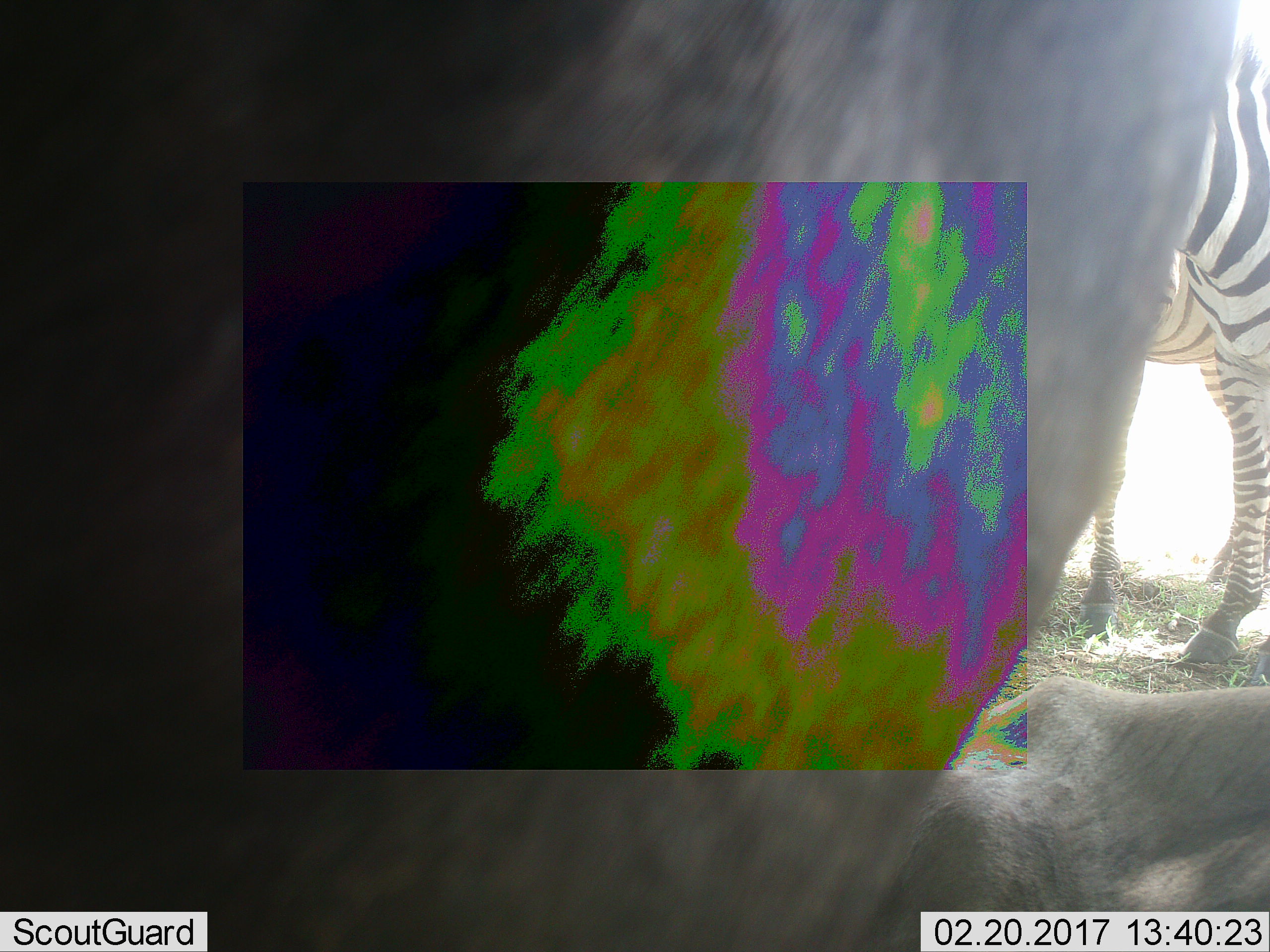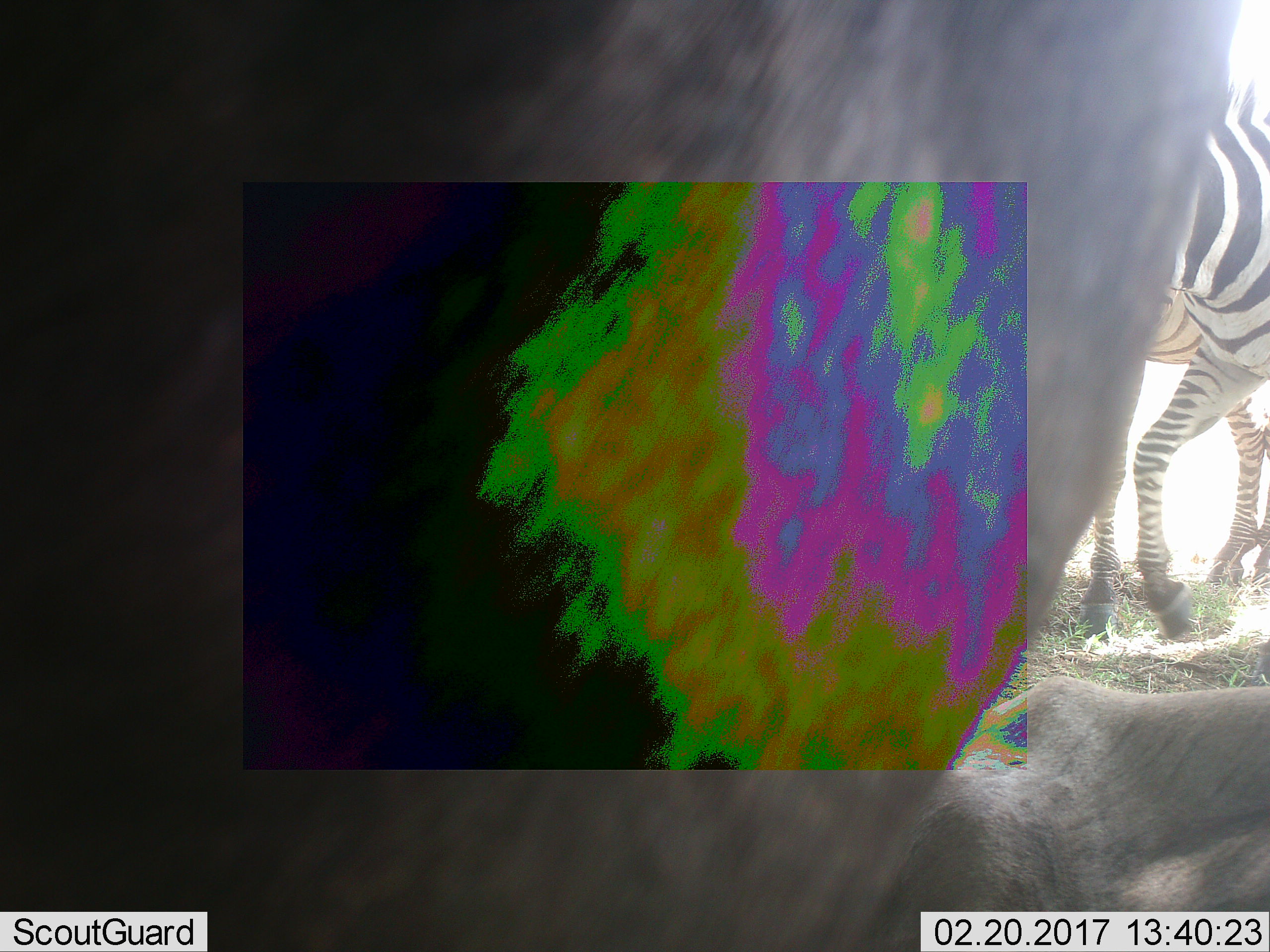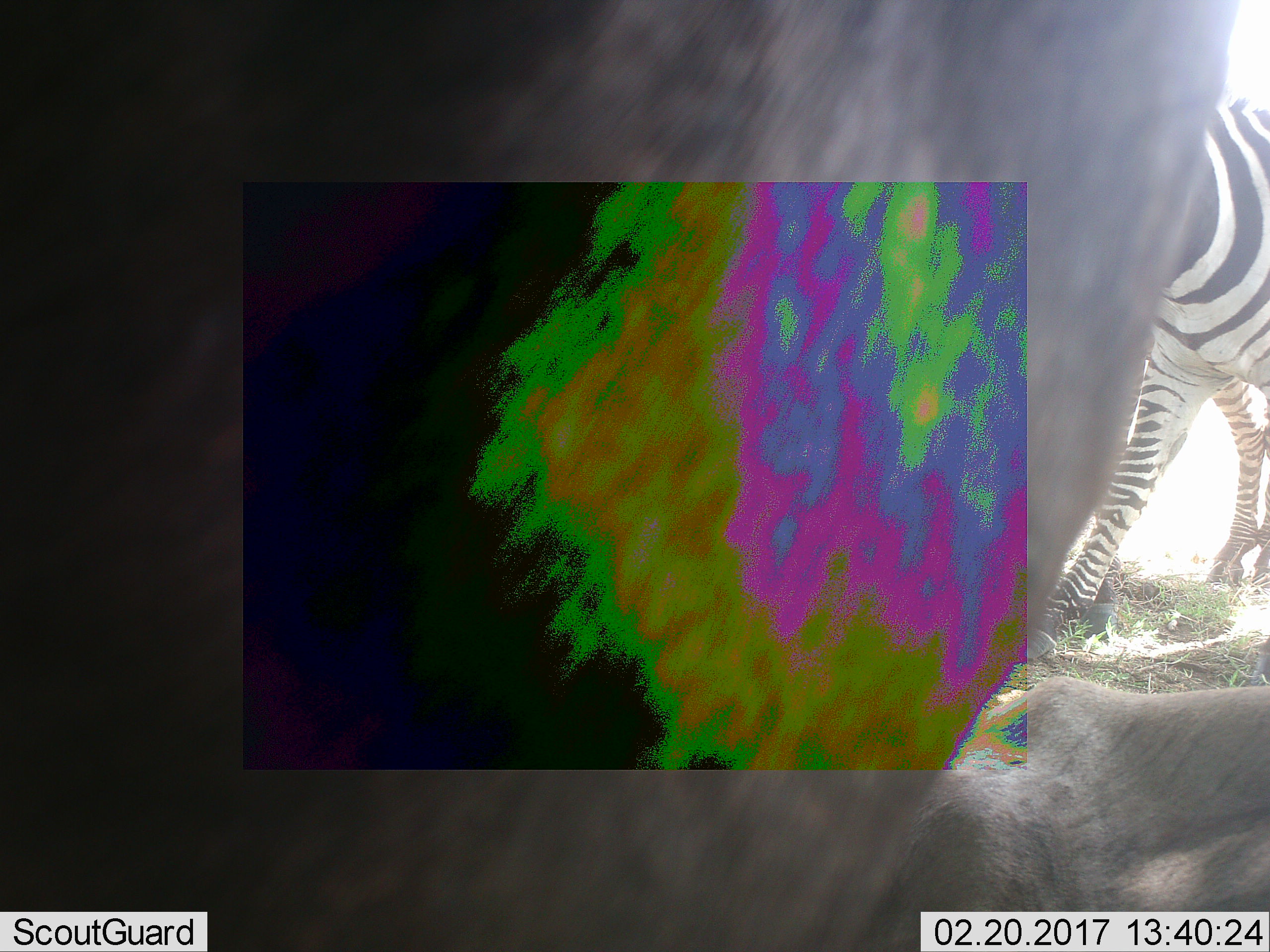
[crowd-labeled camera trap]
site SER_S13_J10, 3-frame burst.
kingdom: Animalia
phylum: Chordata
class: Mammalia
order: Perissodactyla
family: Equidae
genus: Equus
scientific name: Equus quagga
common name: plains zebra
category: zebraplains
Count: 1.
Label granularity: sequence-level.